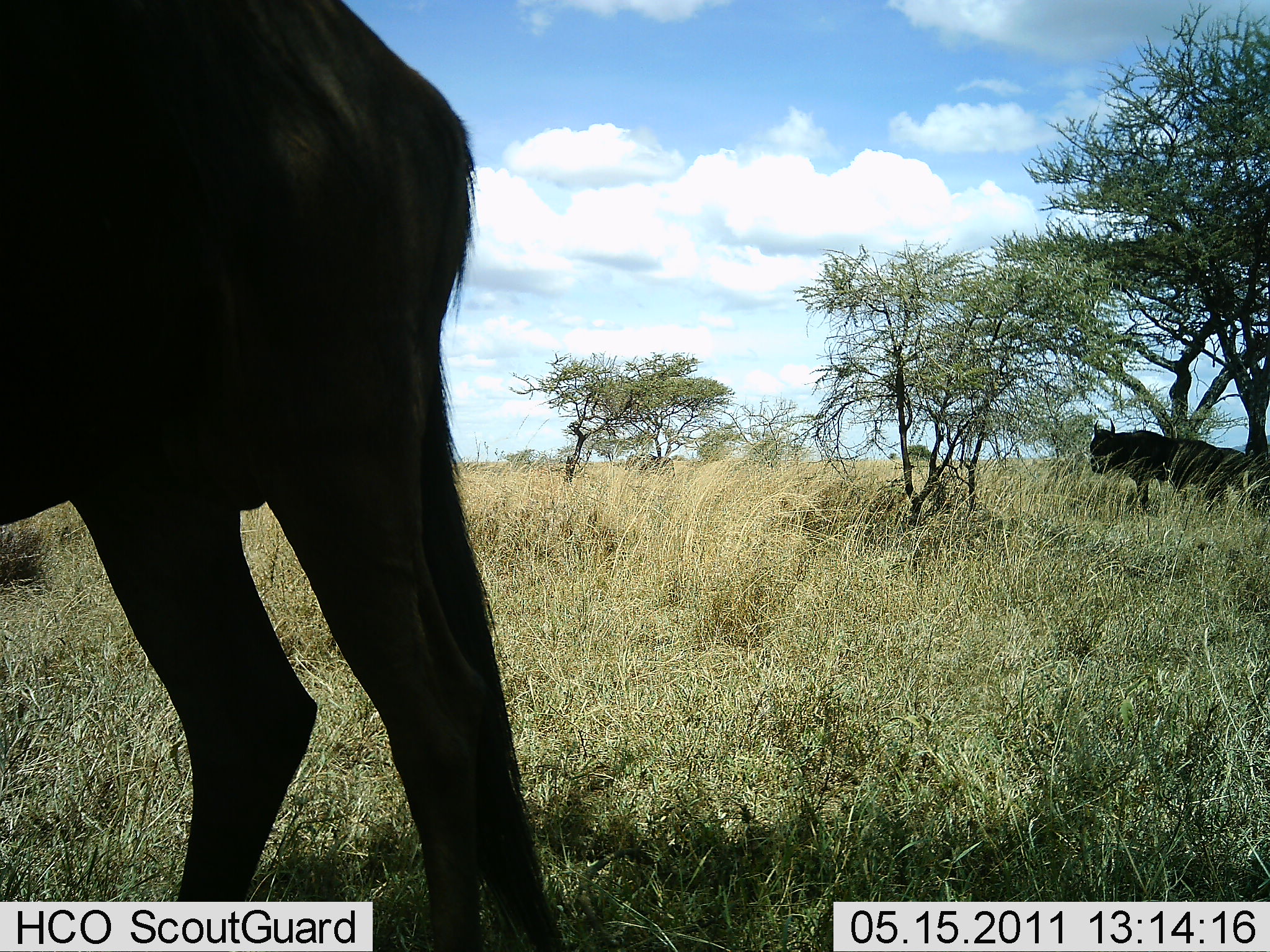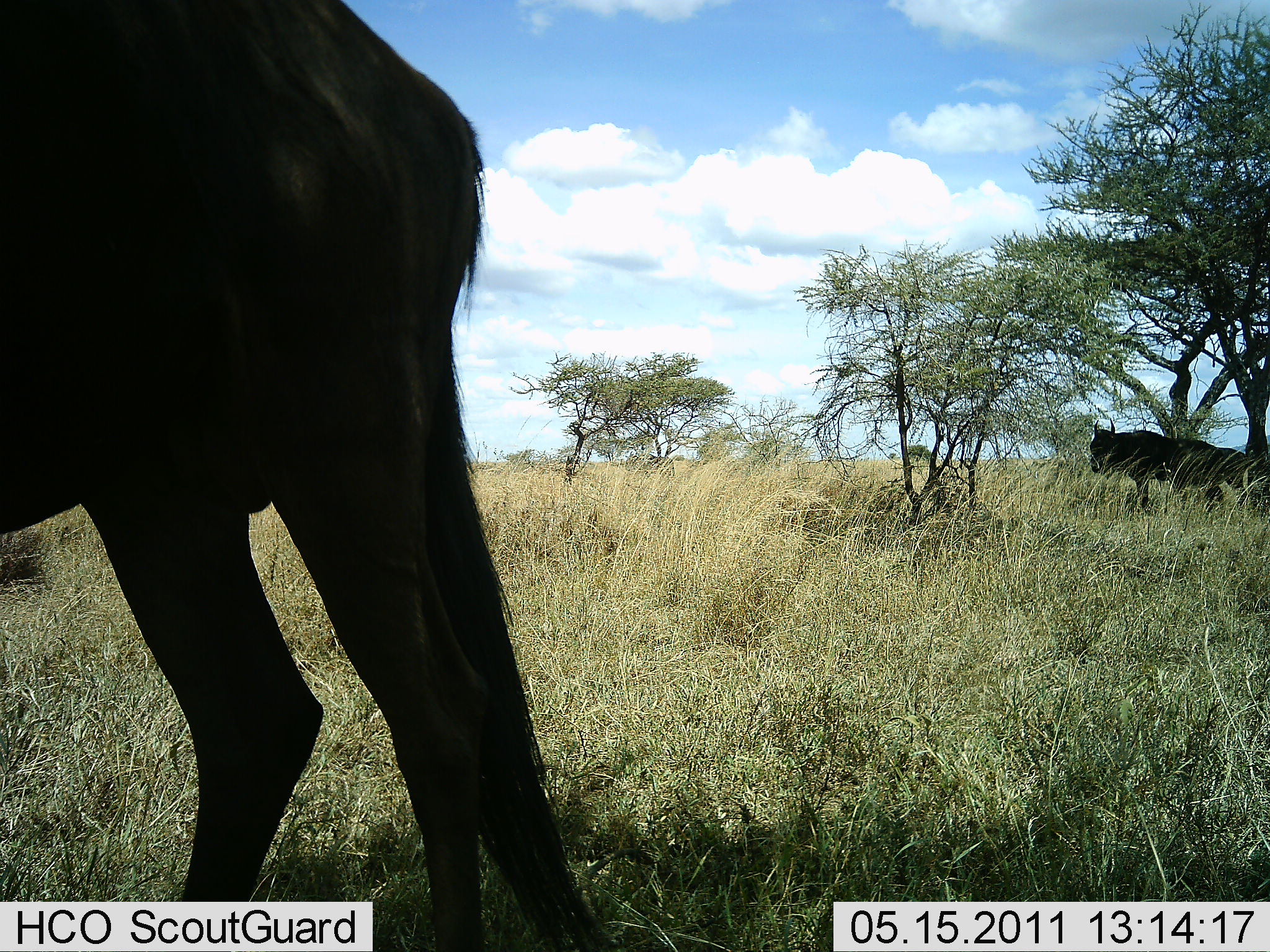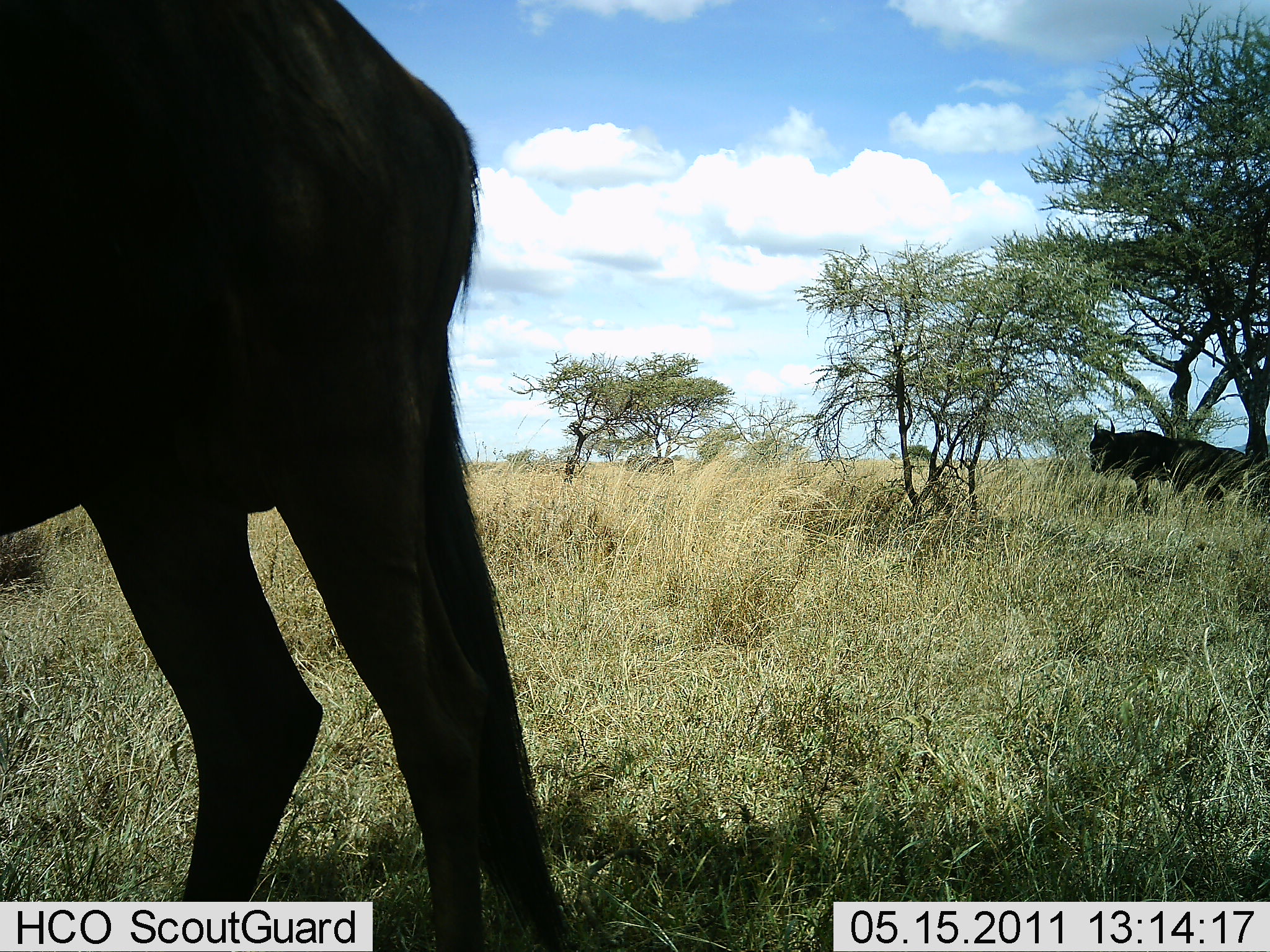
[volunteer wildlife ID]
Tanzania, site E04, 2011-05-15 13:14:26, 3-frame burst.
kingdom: Animalia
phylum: Chordata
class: Mammalia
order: Artiodactyla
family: Bovidae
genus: Connochaetes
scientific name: Connochaetes taurinus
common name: blue wildebeest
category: wildebeest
Wildebeest (blue wildebeest) (Connochaetes taurinus), count 2. Behavior (volunteer vote fractions): standing 85%, resting 8%, moving 15%, interacting 0%. Young present (vote fraction): 0%. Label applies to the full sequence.